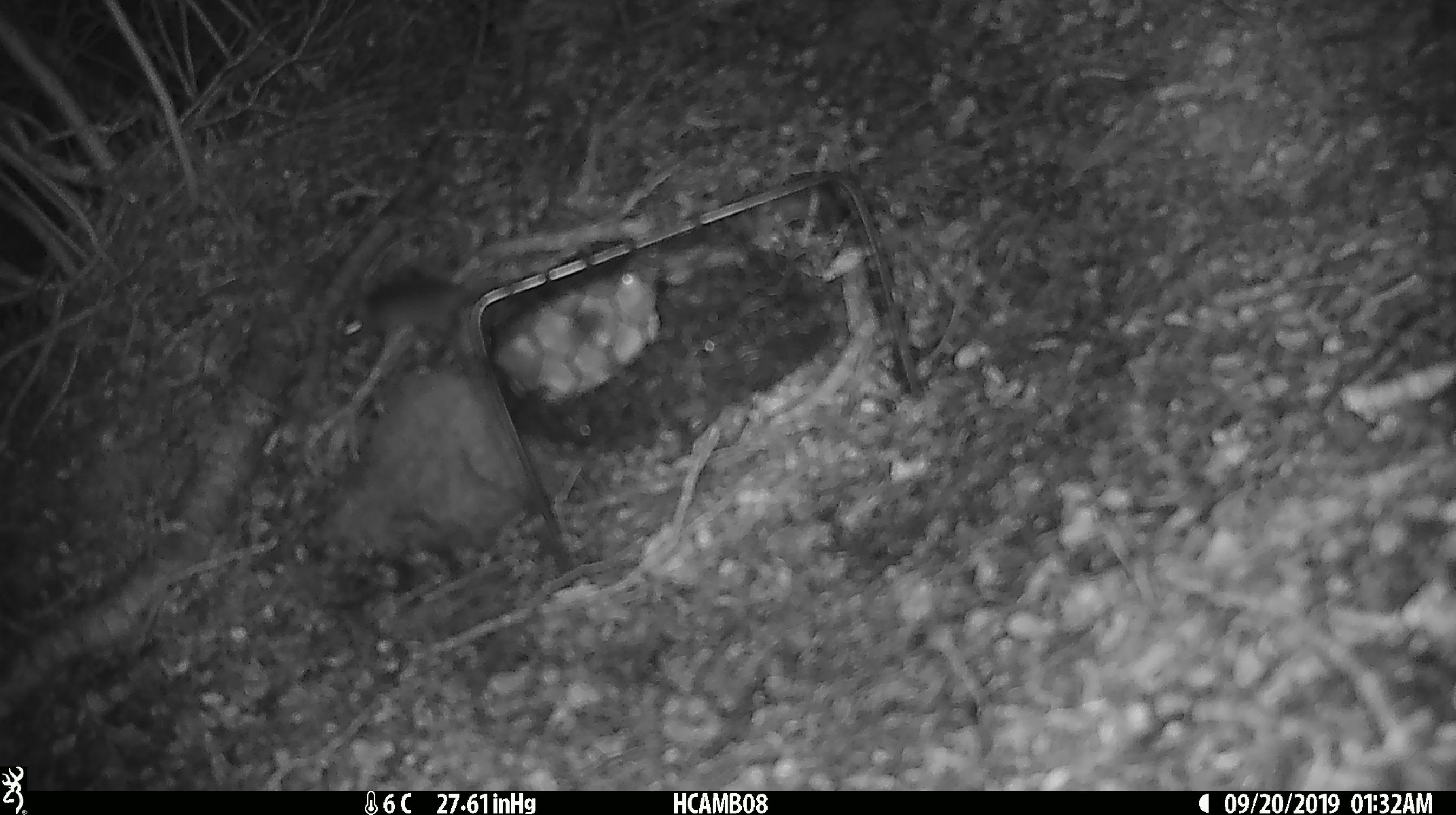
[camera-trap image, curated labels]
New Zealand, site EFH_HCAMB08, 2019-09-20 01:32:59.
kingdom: Animalia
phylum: Chordata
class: Mammalia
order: Rodentia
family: Muridae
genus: Mus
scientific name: Mus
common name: mouse